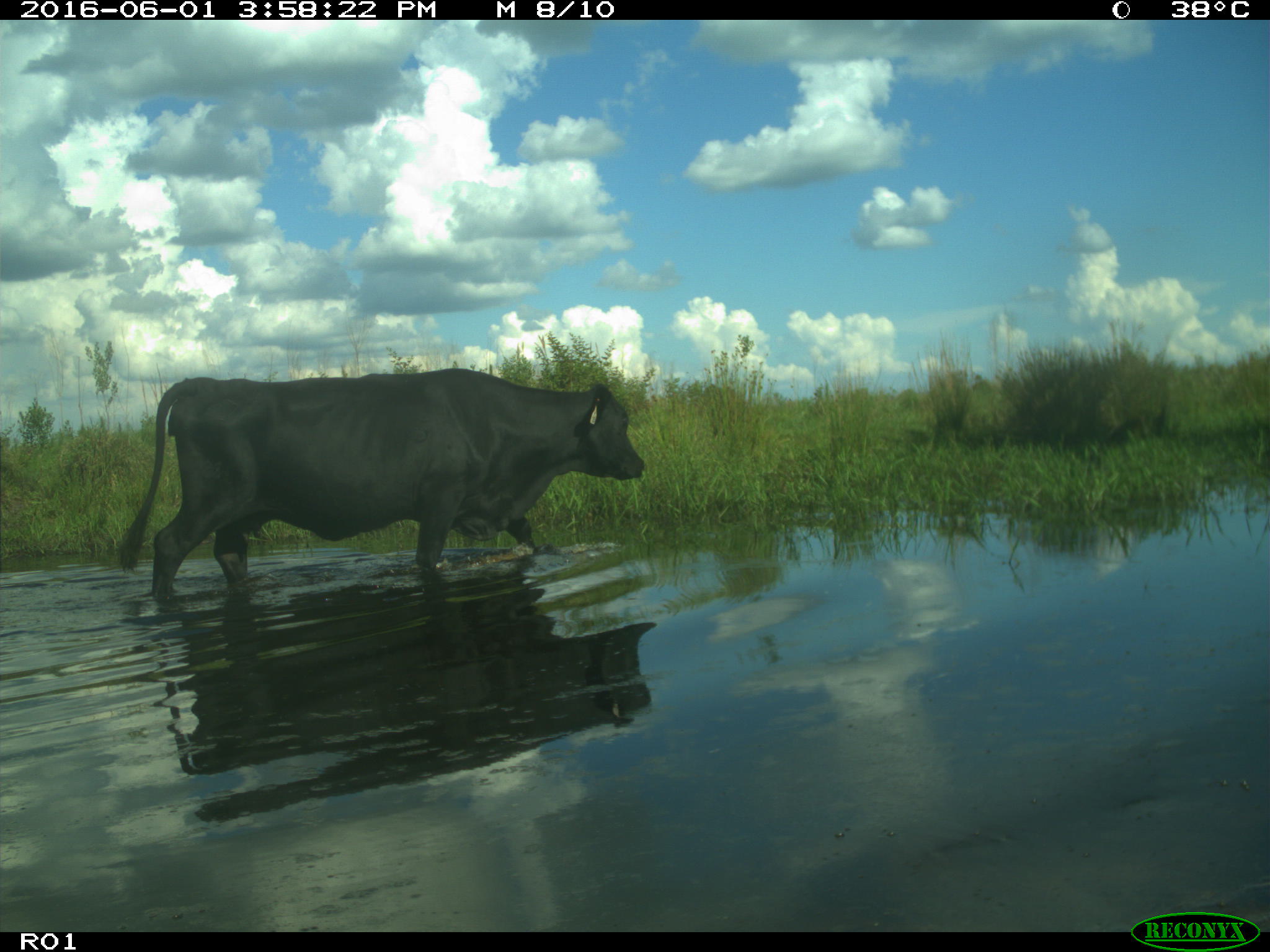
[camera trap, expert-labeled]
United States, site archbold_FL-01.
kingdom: Animalia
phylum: Chordata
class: Mammalia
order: Artiodactyla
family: Bovidae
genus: Bos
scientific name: Bos taurus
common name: domestic cow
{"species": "Bos taurus (domestic cow)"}